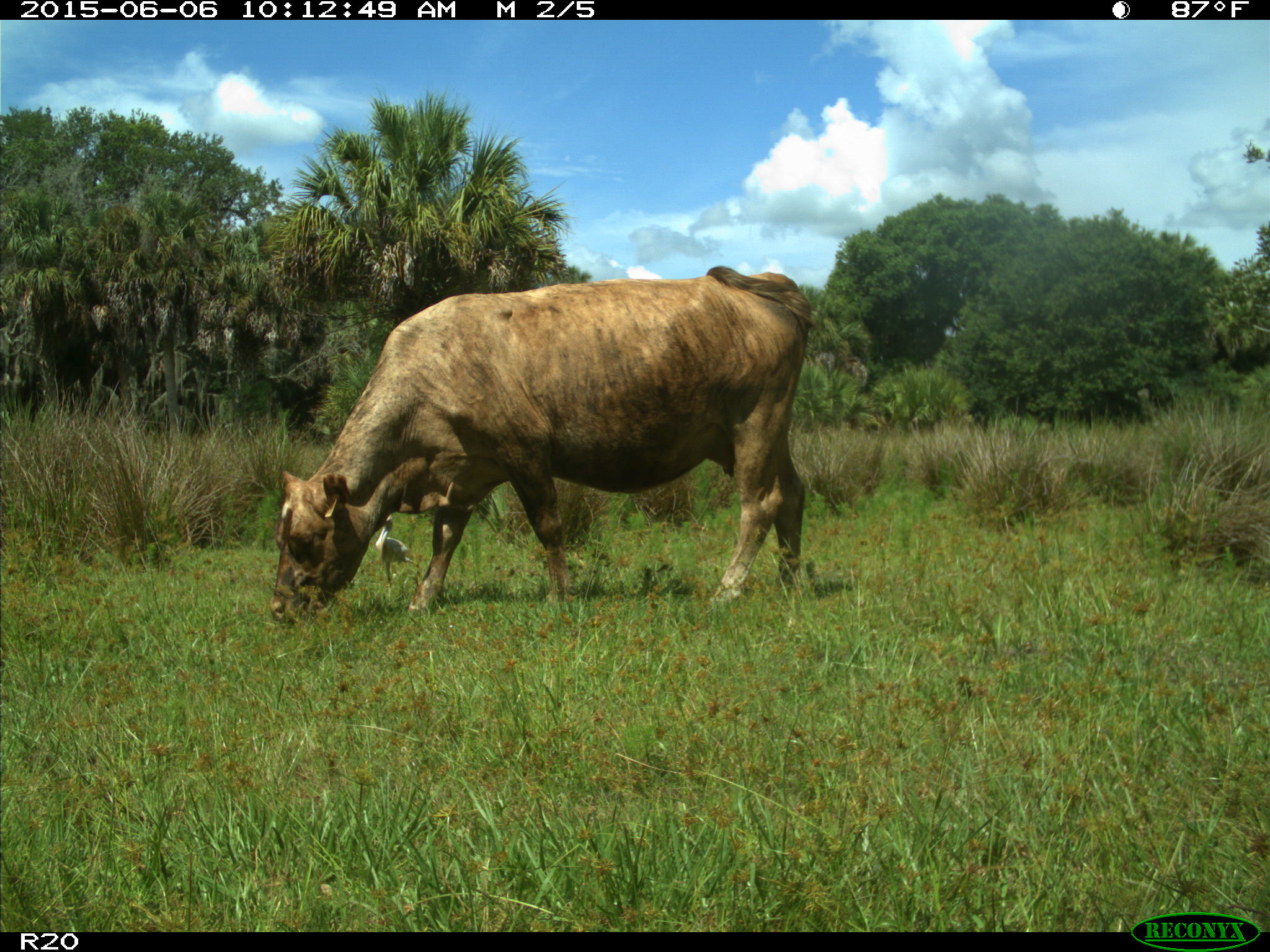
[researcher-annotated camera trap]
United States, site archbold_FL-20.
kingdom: Animalia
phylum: Chordata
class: Mammalia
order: Artiodactyla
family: Bovidae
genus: Bos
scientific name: Bos taurus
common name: domestic cow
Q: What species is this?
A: Bos taurus (domestic cow).